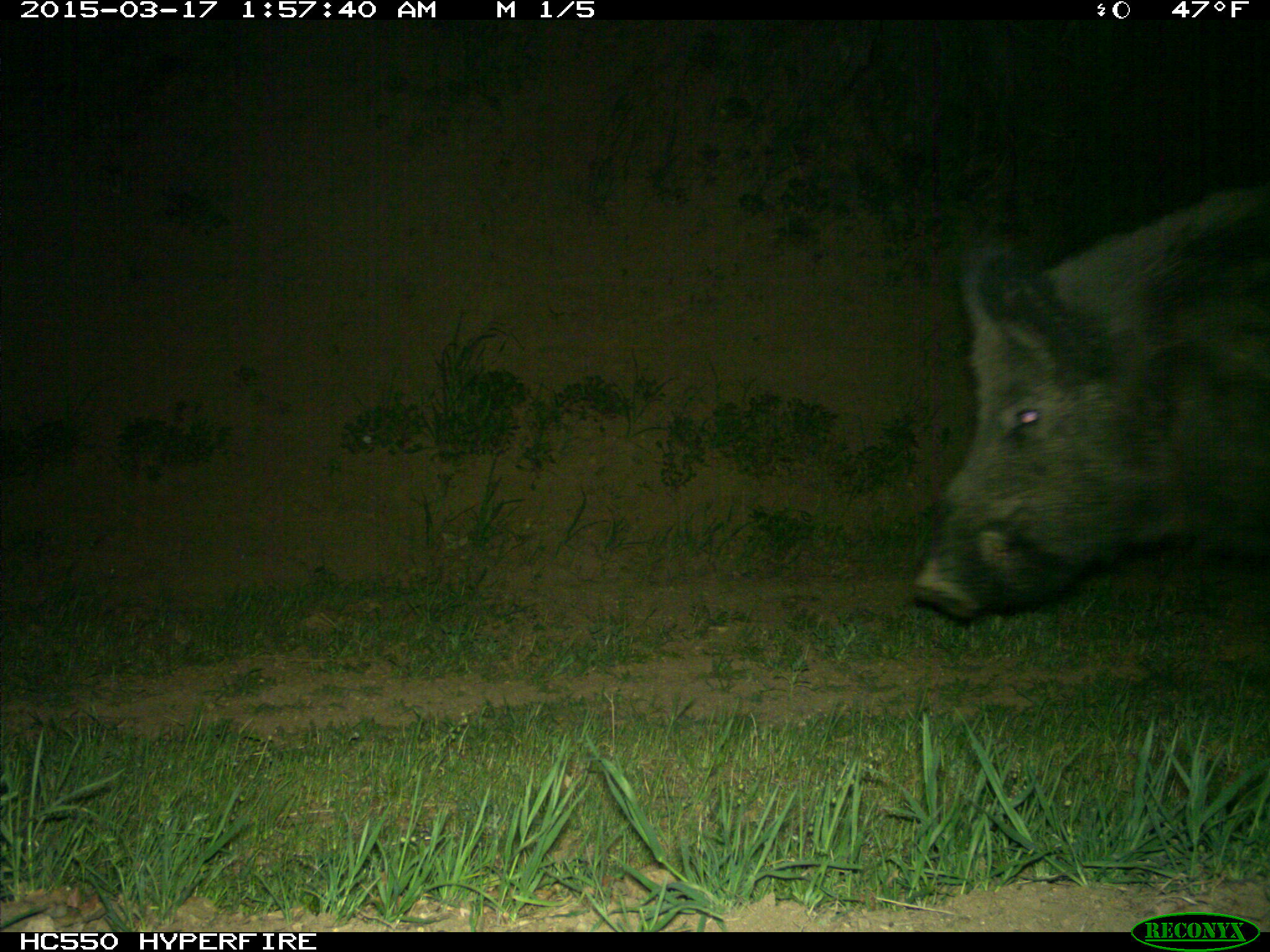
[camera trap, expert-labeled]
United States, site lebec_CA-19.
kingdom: Animalia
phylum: Chordata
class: Mammalia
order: Artiodactyla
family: Suidae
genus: Sus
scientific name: Sus scrofa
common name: wild boar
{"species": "Sus scrofa (wild boar)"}